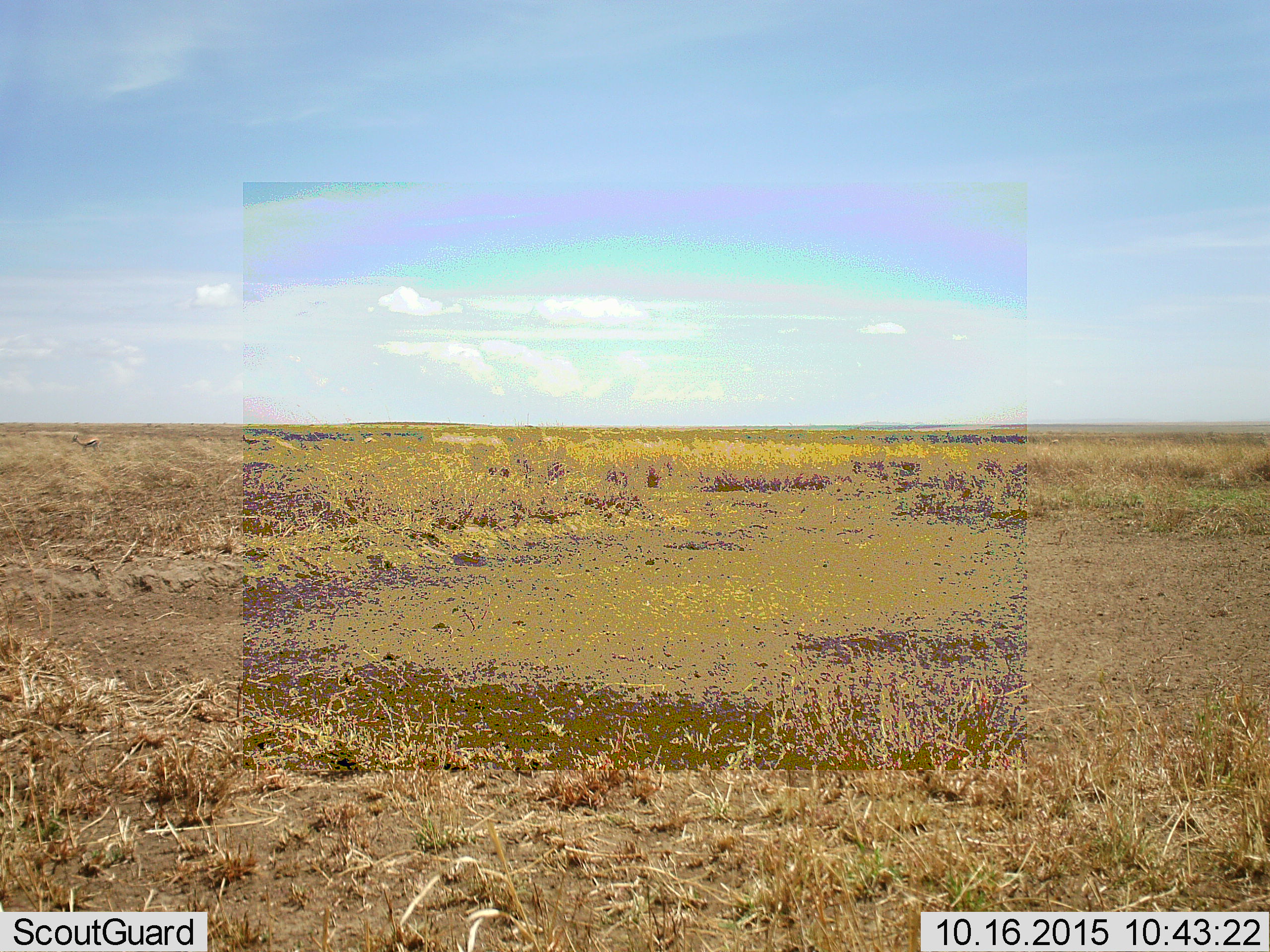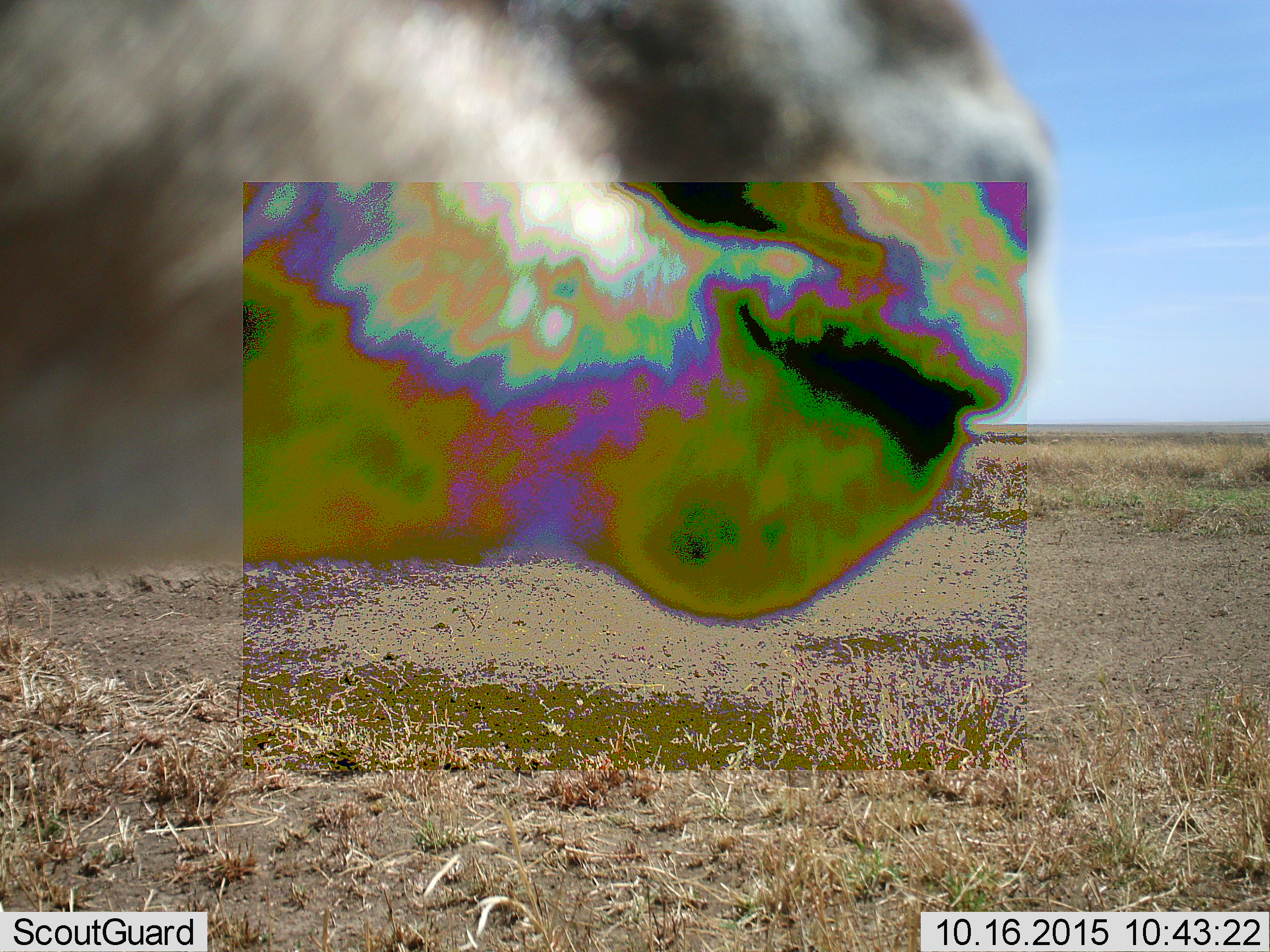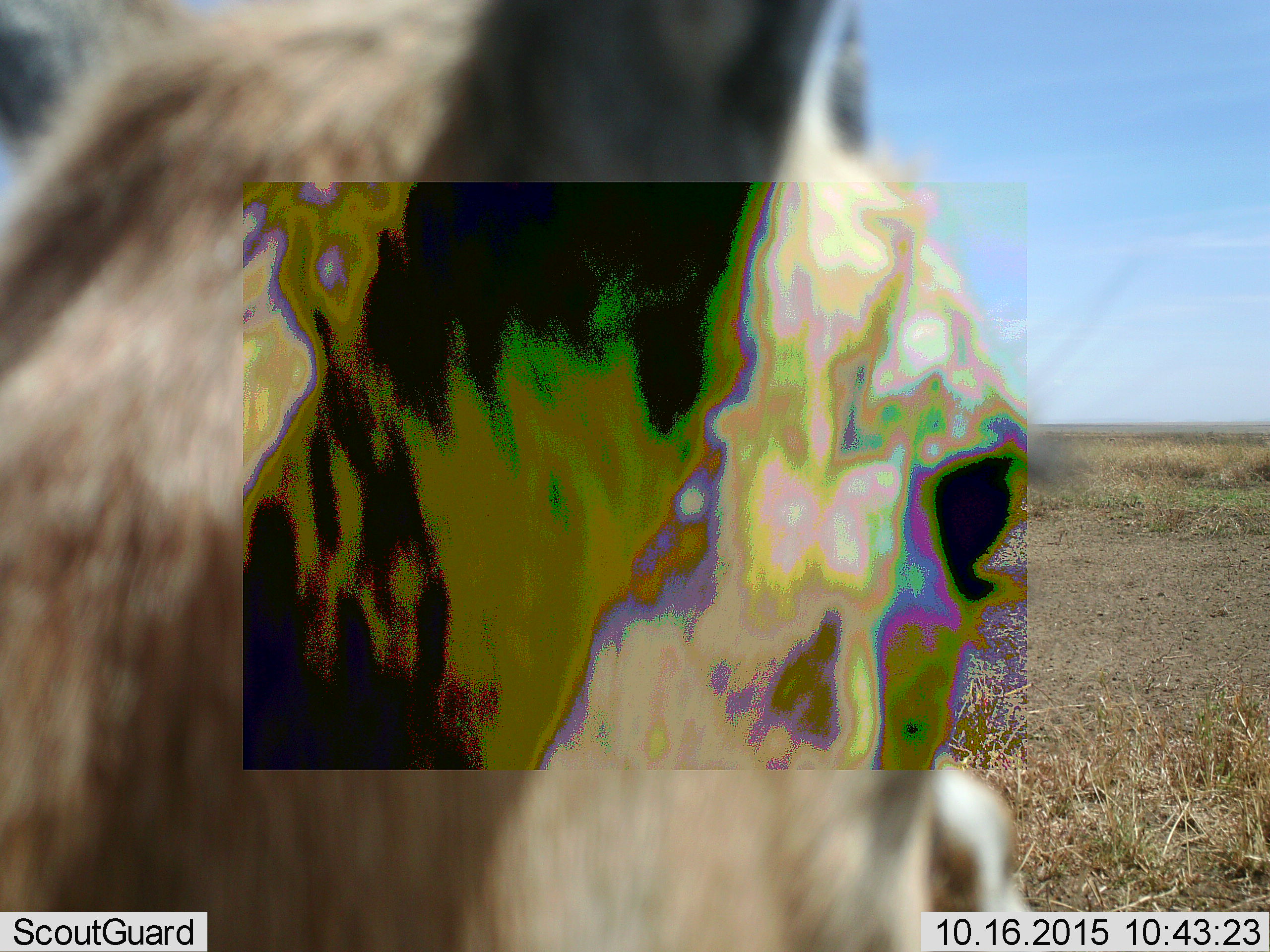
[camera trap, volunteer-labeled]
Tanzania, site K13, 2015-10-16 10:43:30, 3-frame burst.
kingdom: Animalia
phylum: Chordata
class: Mammalia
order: Artiodactyla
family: Bovidae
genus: Eudorcas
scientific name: Eudorcas thomsonii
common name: thomson's gazelle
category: gazellethomsons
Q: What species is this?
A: Gazellethomsons (thomson's gazelle) (Eudorcas thomsonii).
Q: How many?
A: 2.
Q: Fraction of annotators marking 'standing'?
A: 100%.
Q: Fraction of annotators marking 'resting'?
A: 0%.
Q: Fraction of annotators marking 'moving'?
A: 25%.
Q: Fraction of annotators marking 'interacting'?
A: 0%.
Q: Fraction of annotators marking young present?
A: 0%.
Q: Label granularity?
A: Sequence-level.